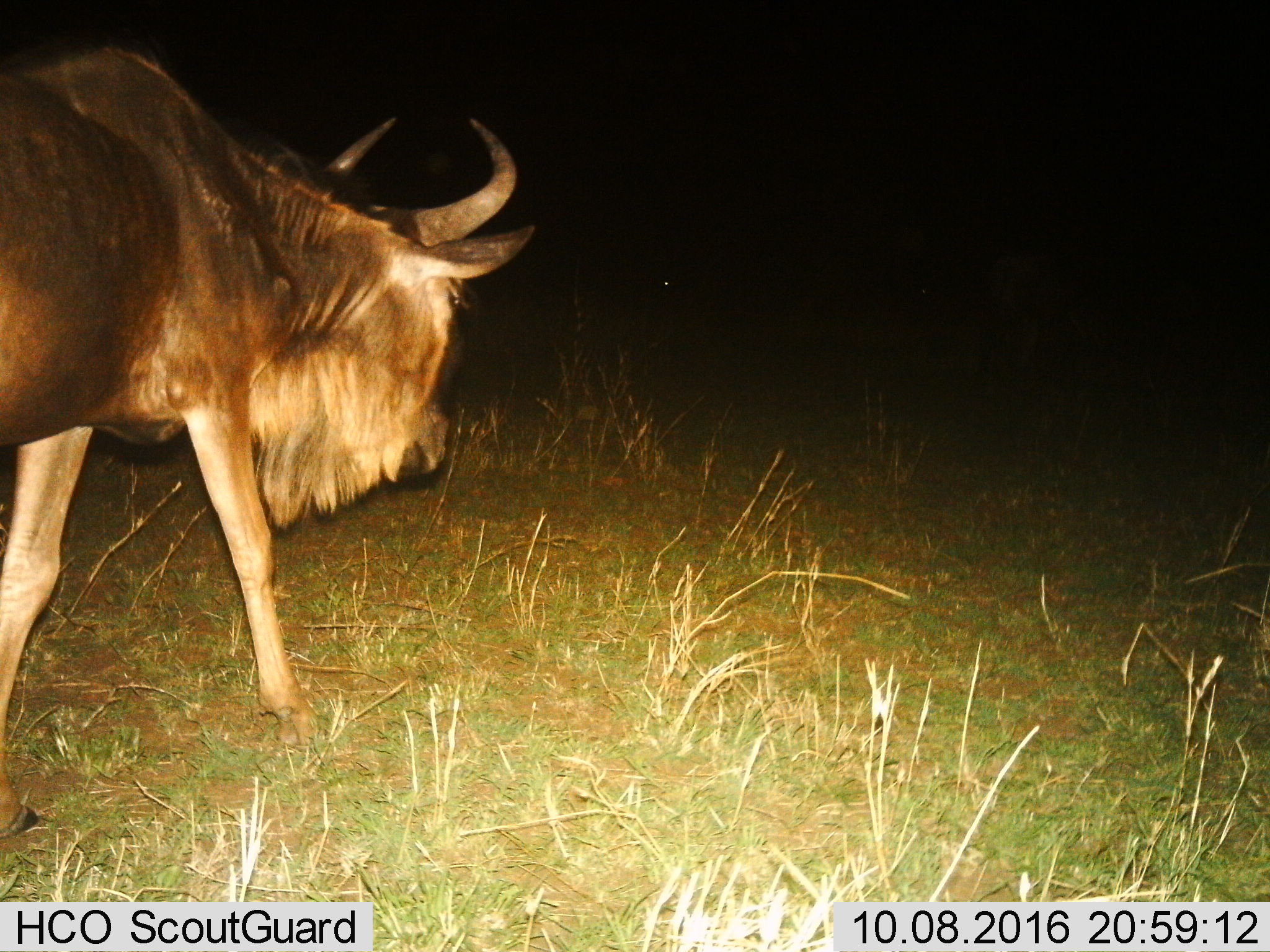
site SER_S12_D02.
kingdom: Animalia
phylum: Chordata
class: Mammalia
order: Artiodactyla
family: Bovidae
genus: Connochaetes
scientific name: Connochaetes taurinus taurinus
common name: blue wildebeest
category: wildebeestblue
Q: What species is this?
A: Wildebeestblue (blue wildebeest) (Connochaetes taurinus taurinus).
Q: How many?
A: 1.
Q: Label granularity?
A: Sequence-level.